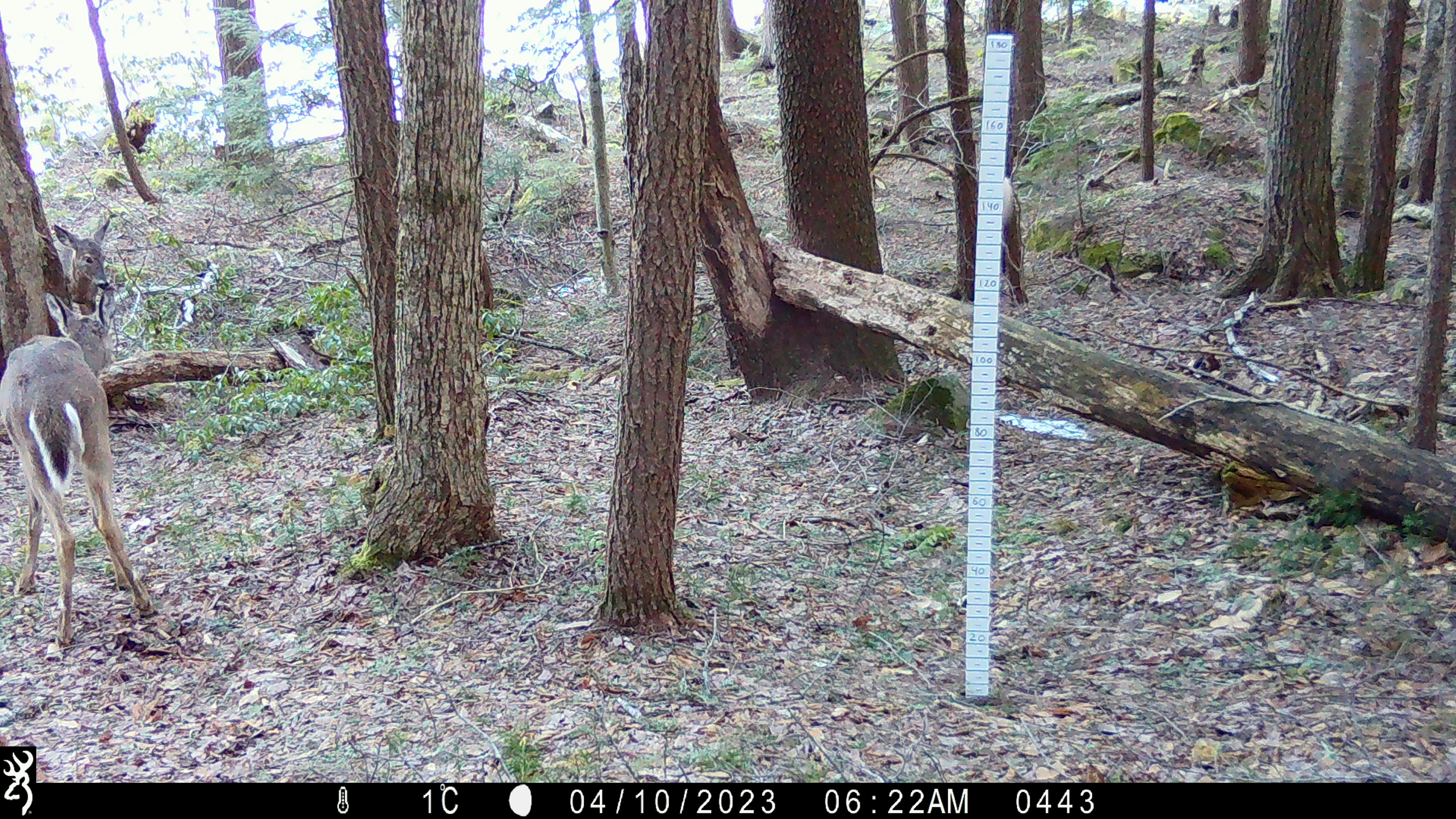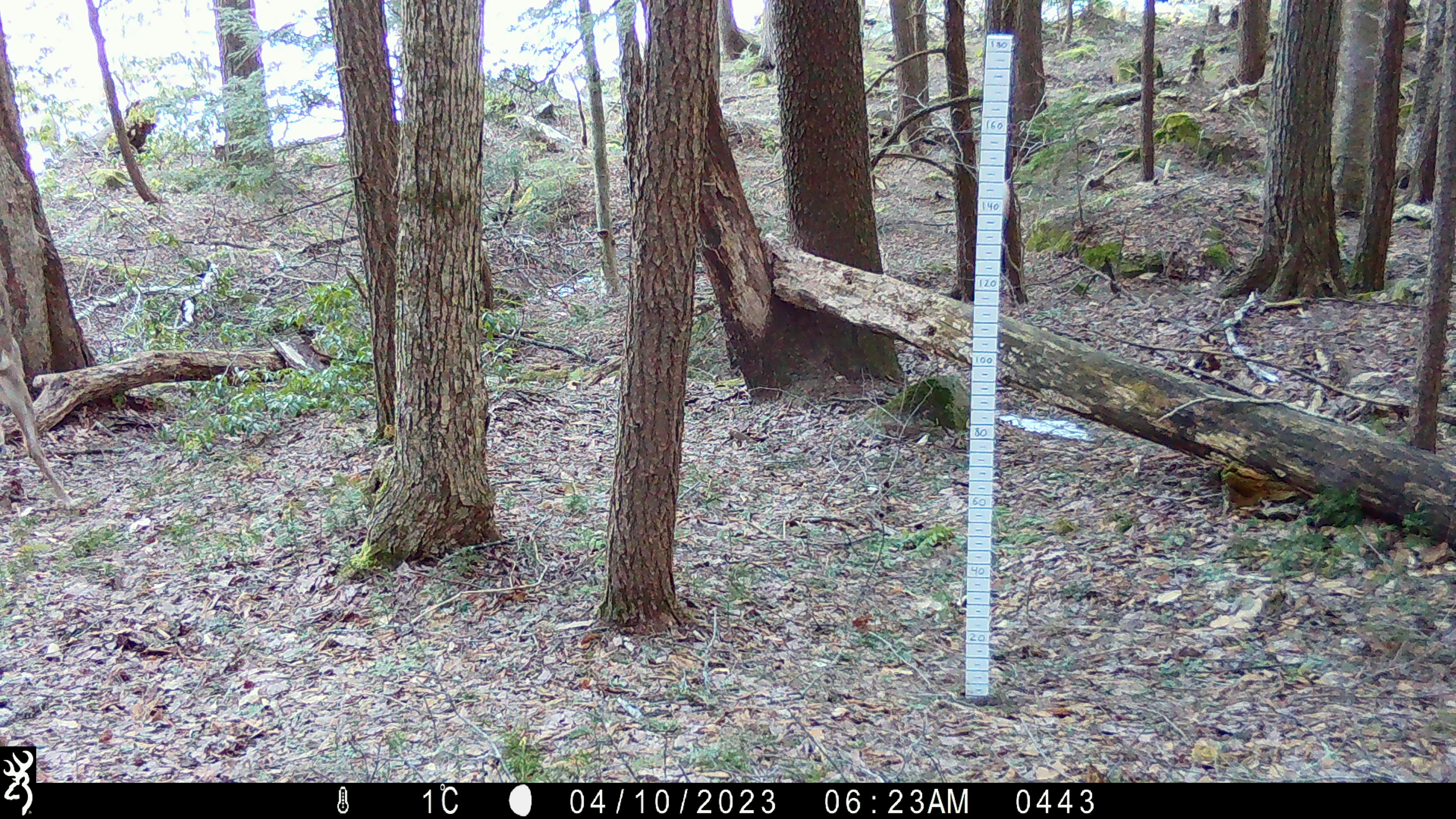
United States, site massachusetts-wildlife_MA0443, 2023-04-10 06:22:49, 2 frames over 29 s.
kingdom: Animalia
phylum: Chordata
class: Mammalia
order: Artiodactyla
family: Cervidae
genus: Odocoileus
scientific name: Odocoileus virginianus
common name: white-tailed deer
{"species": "white-tailed deer (Odocoileus virginianus)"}